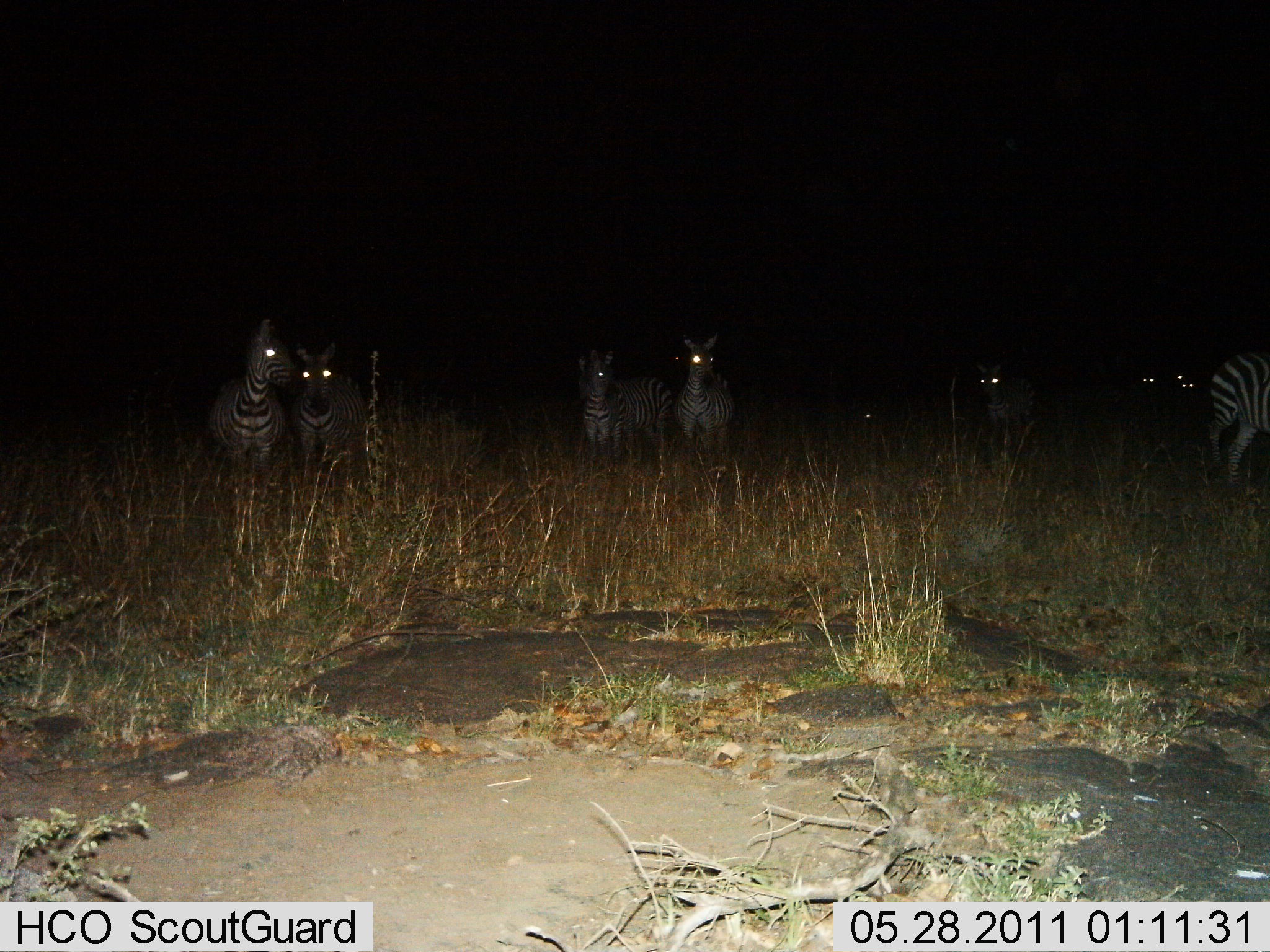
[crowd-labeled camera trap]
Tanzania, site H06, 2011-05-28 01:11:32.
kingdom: Animalia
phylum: Chordata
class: Mammalia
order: Perissodactyla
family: Equidae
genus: Equus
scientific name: Equus quagga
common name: plains zebra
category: zebra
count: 9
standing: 100%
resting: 0%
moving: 0%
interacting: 0%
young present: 0%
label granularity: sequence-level